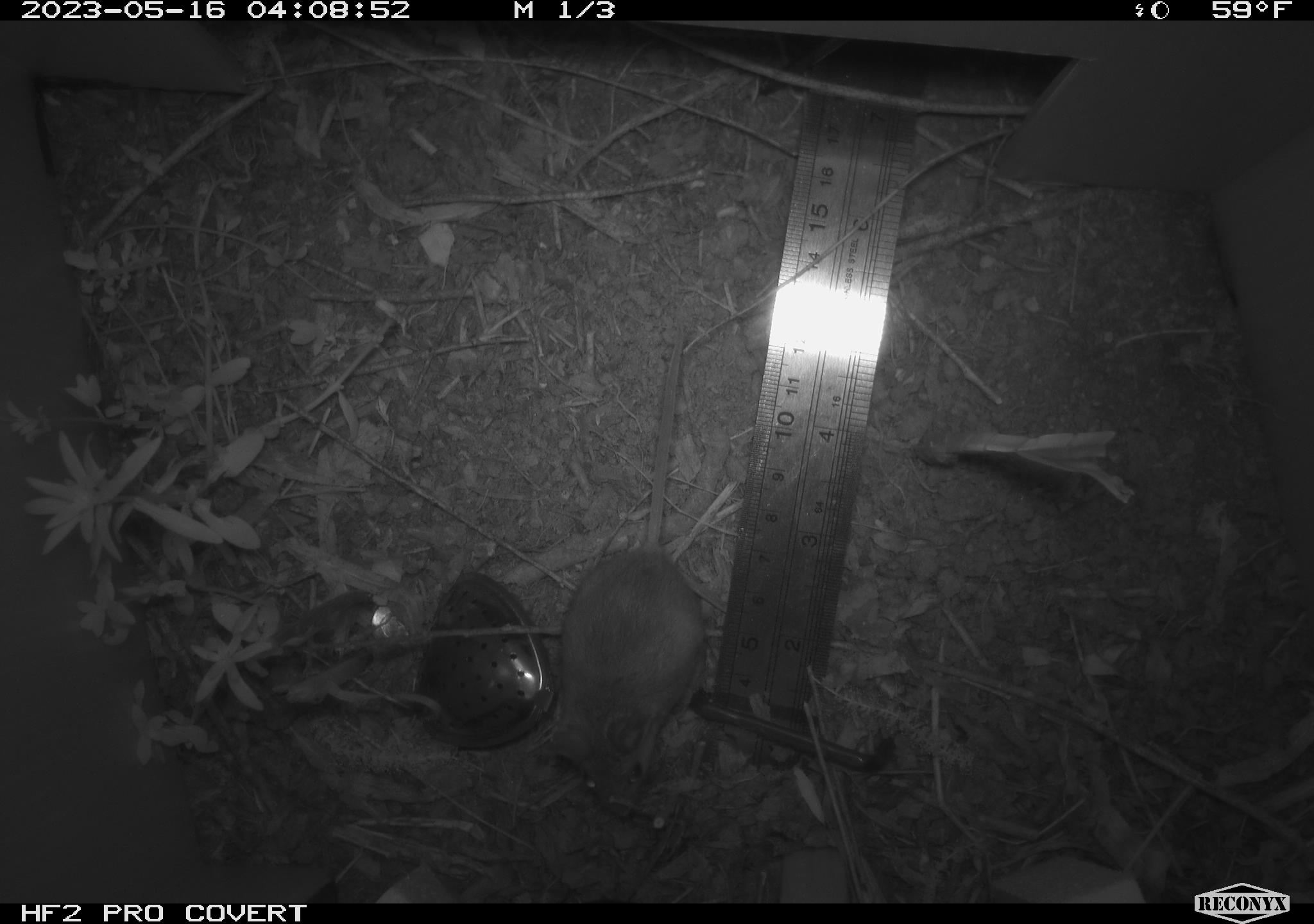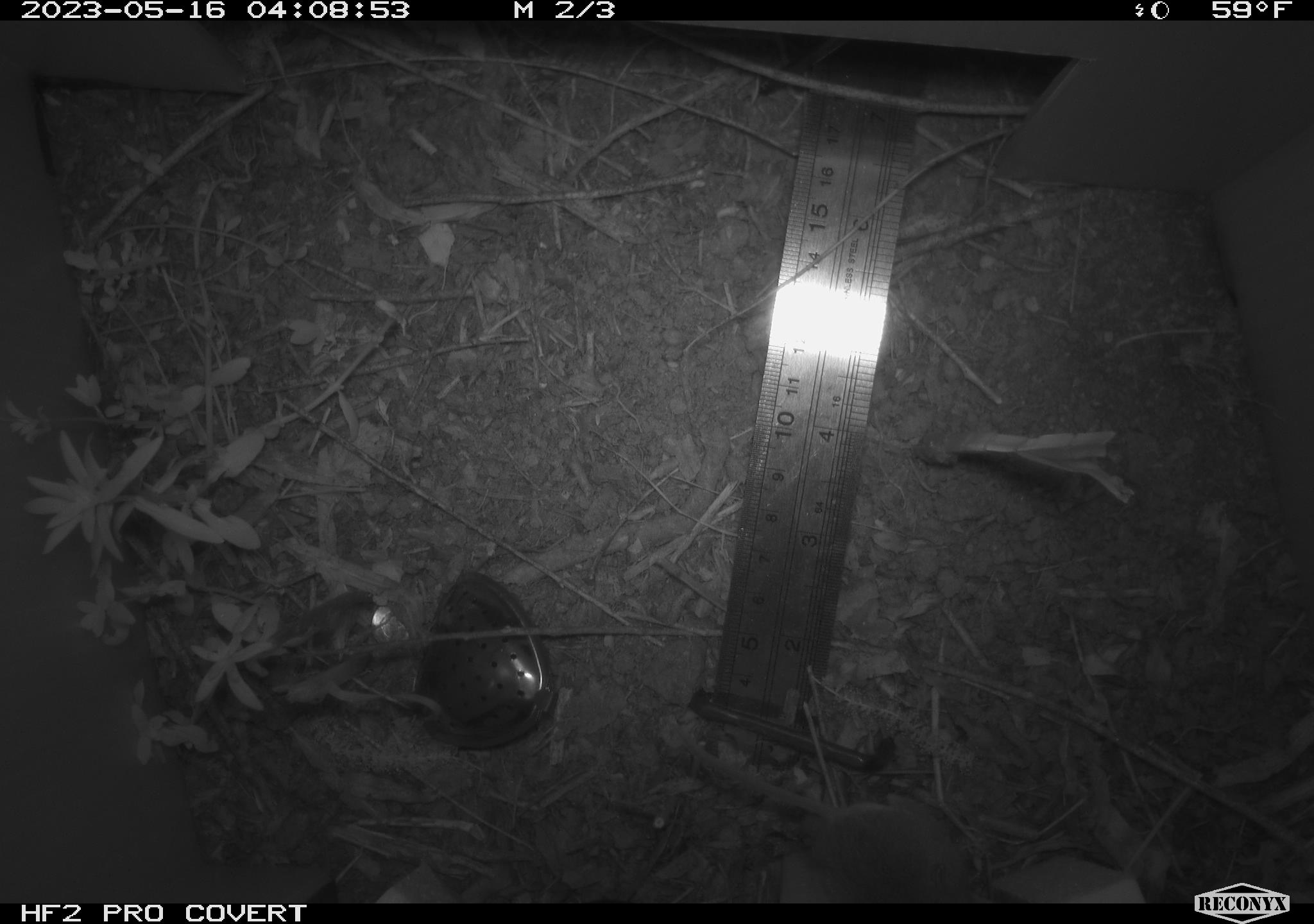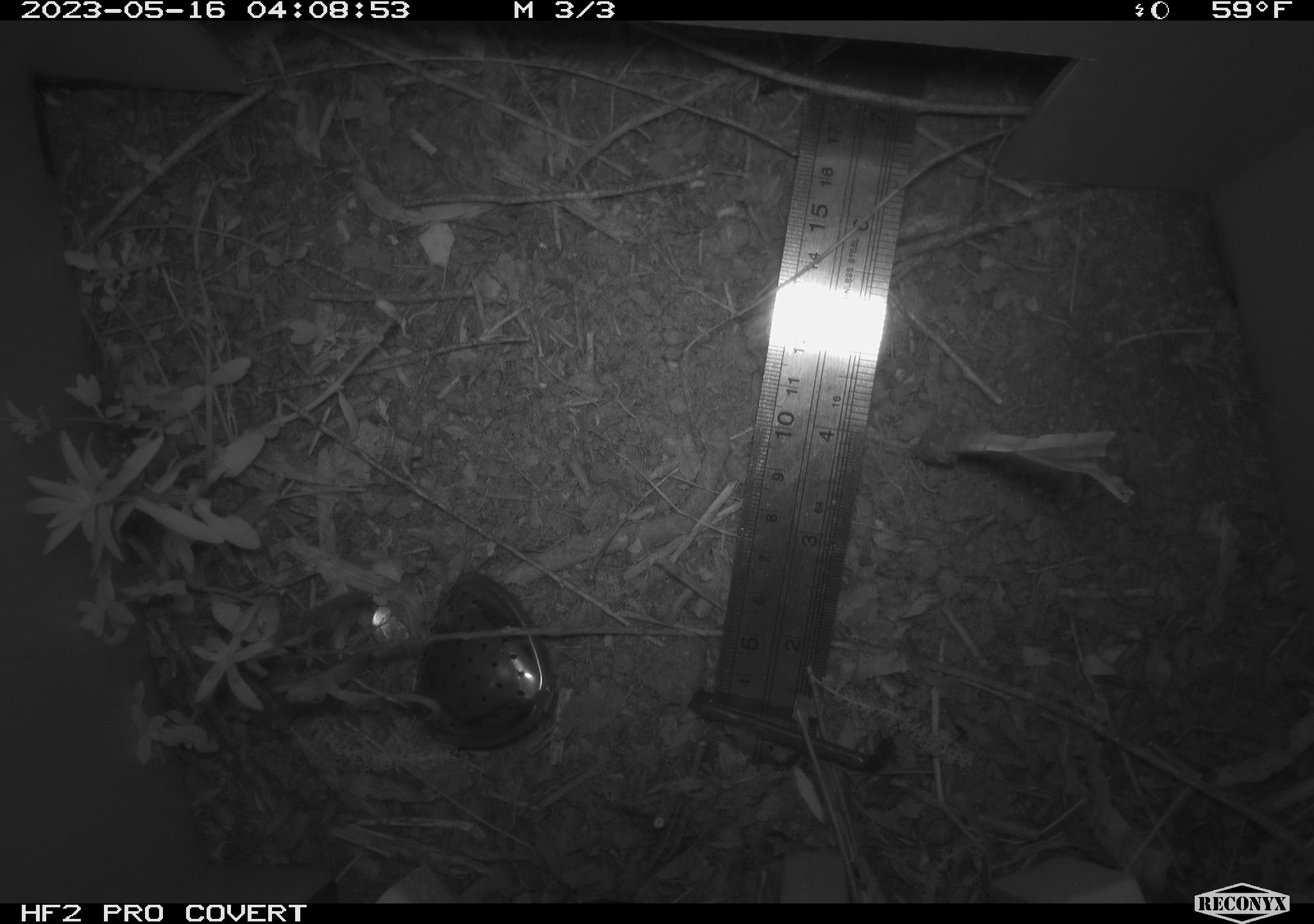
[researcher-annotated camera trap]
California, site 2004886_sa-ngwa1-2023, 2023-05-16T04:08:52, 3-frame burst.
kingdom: Animalia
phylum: Chordata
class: Mammalia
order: Rodentia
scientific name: Rodentia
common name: mouse species